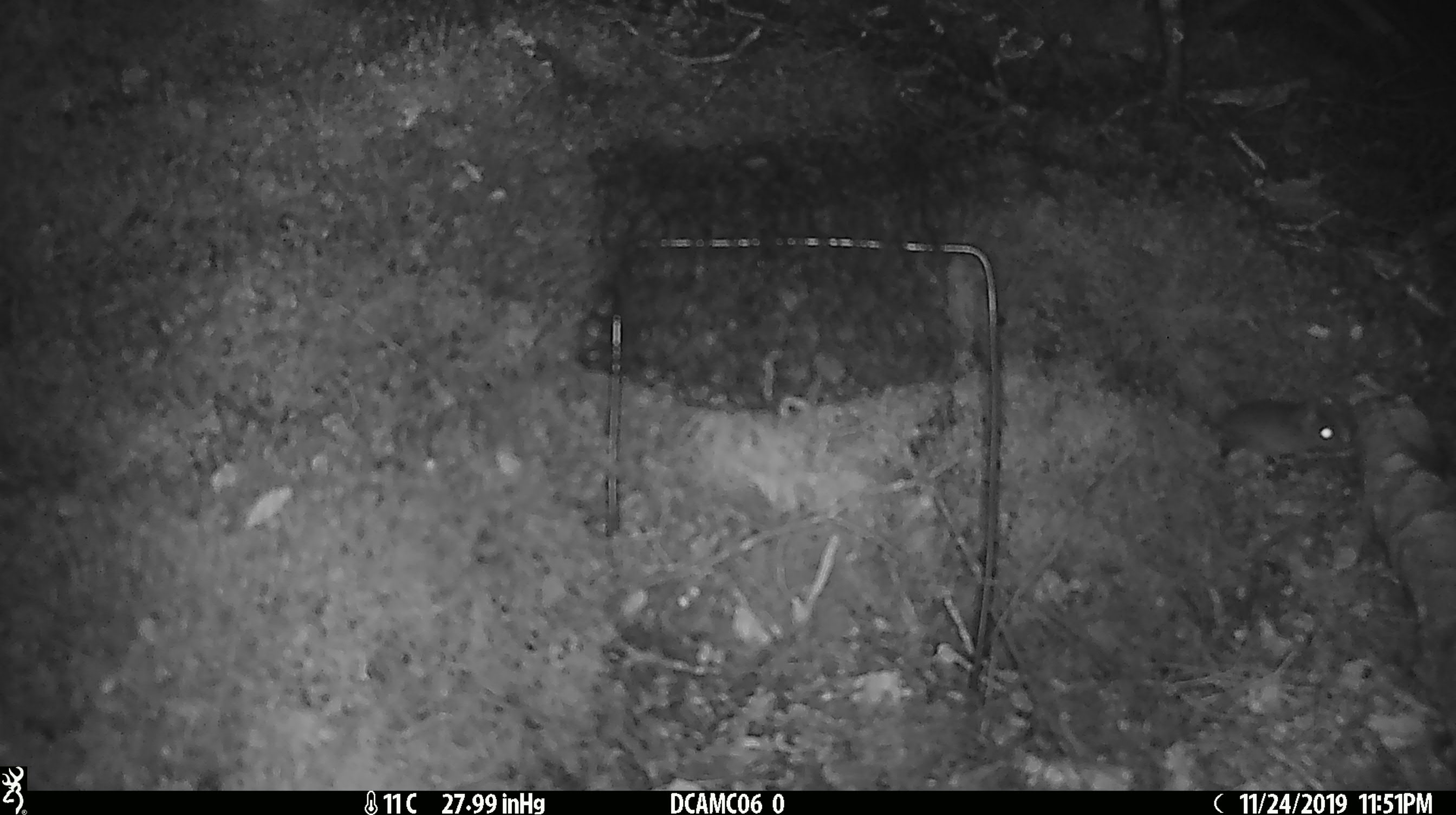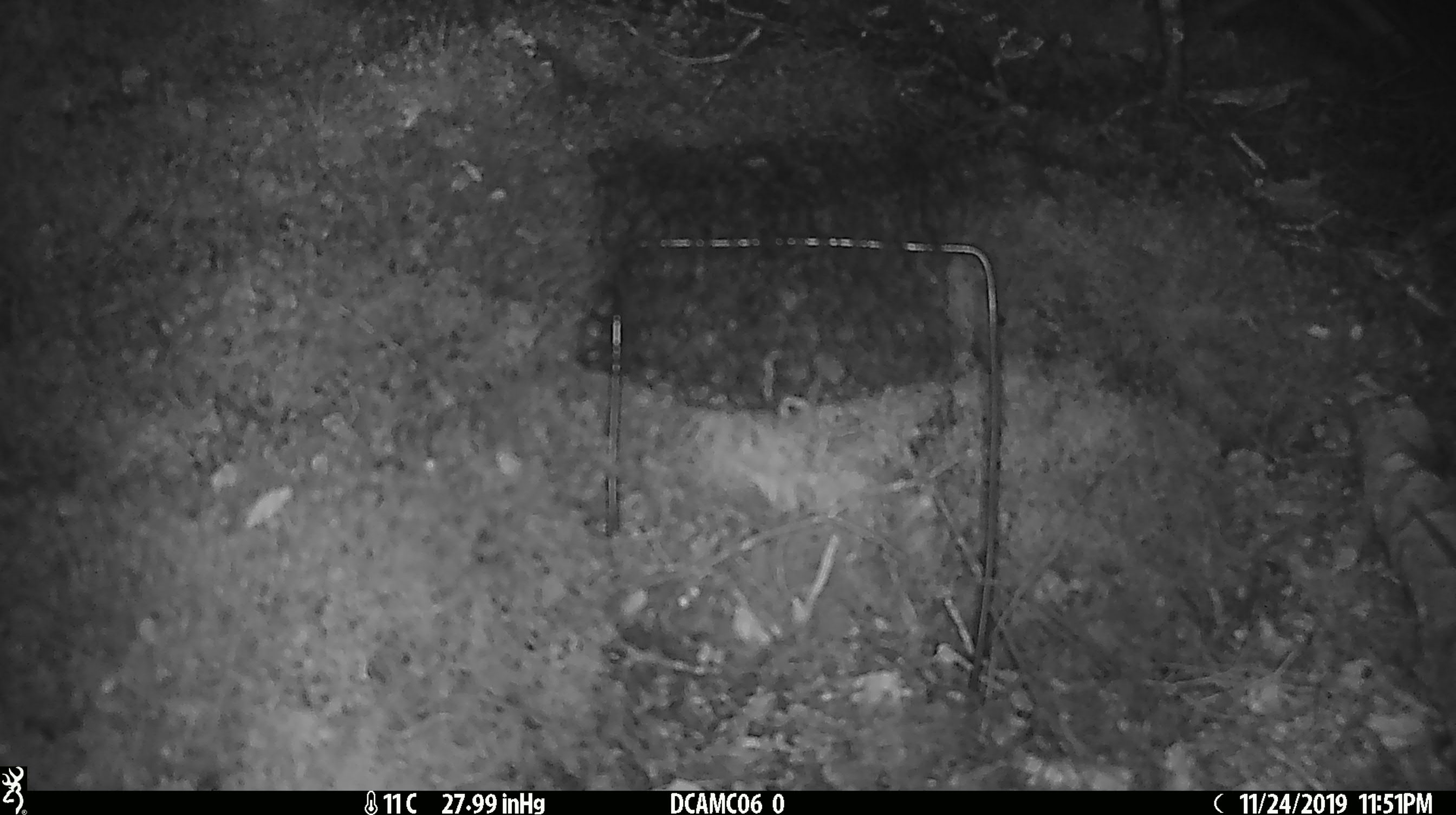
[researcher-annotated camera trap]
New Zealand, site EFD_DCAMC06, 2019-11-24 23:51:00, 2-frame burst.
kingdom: Animalia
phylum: Chordata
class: Mammalia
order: Rodentia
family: Muridae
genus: Mus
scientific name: Mus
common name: mouse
Mouse (Mus).